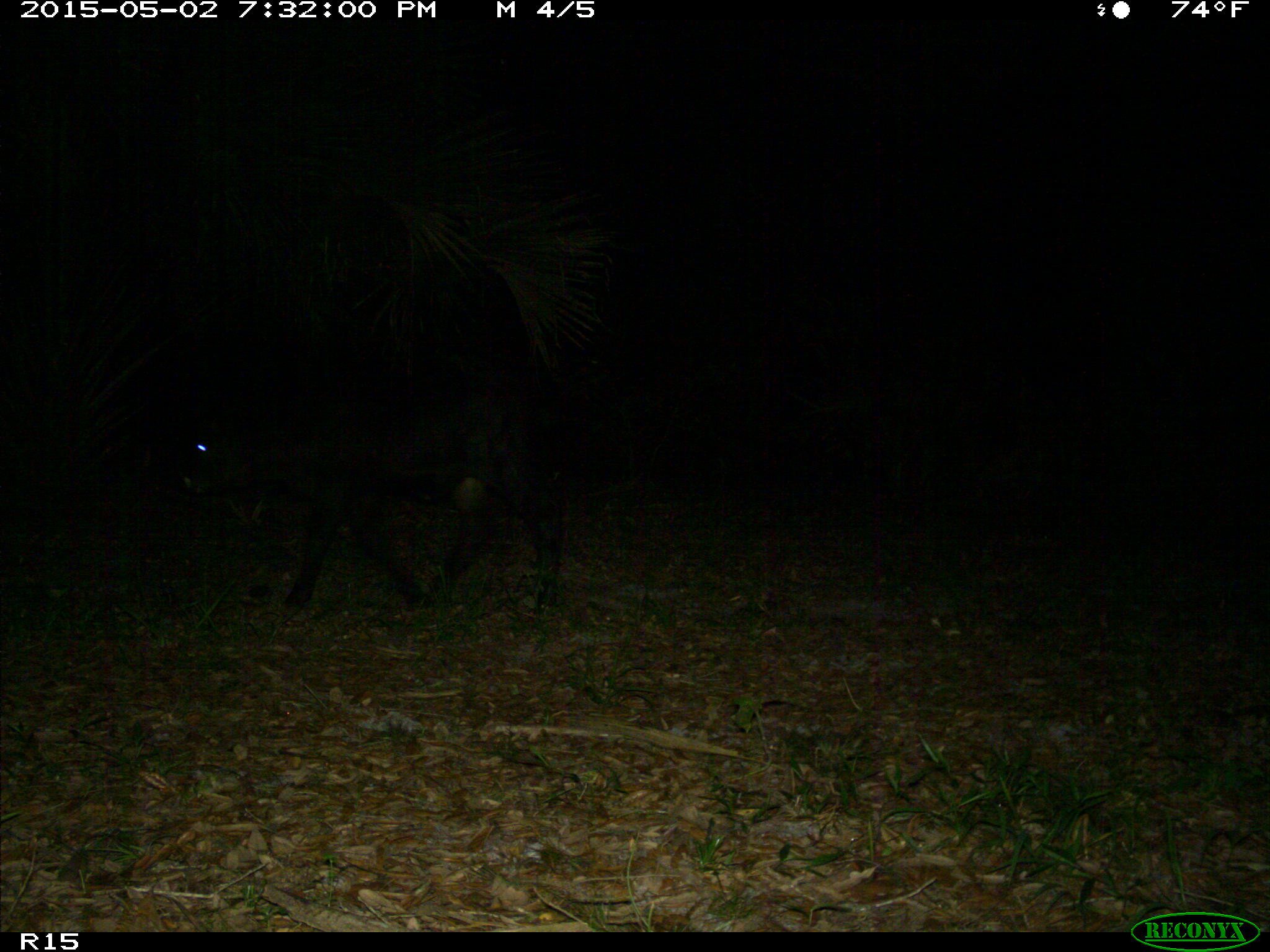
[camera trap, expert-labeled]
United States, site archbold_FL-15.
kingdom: Animalia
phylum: Chordata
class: Mammalia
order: Artiodactyla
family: Bovidae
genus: Bos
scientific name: Bos taurus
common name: domestic cow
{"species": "Bos taurus (domestic cow)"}